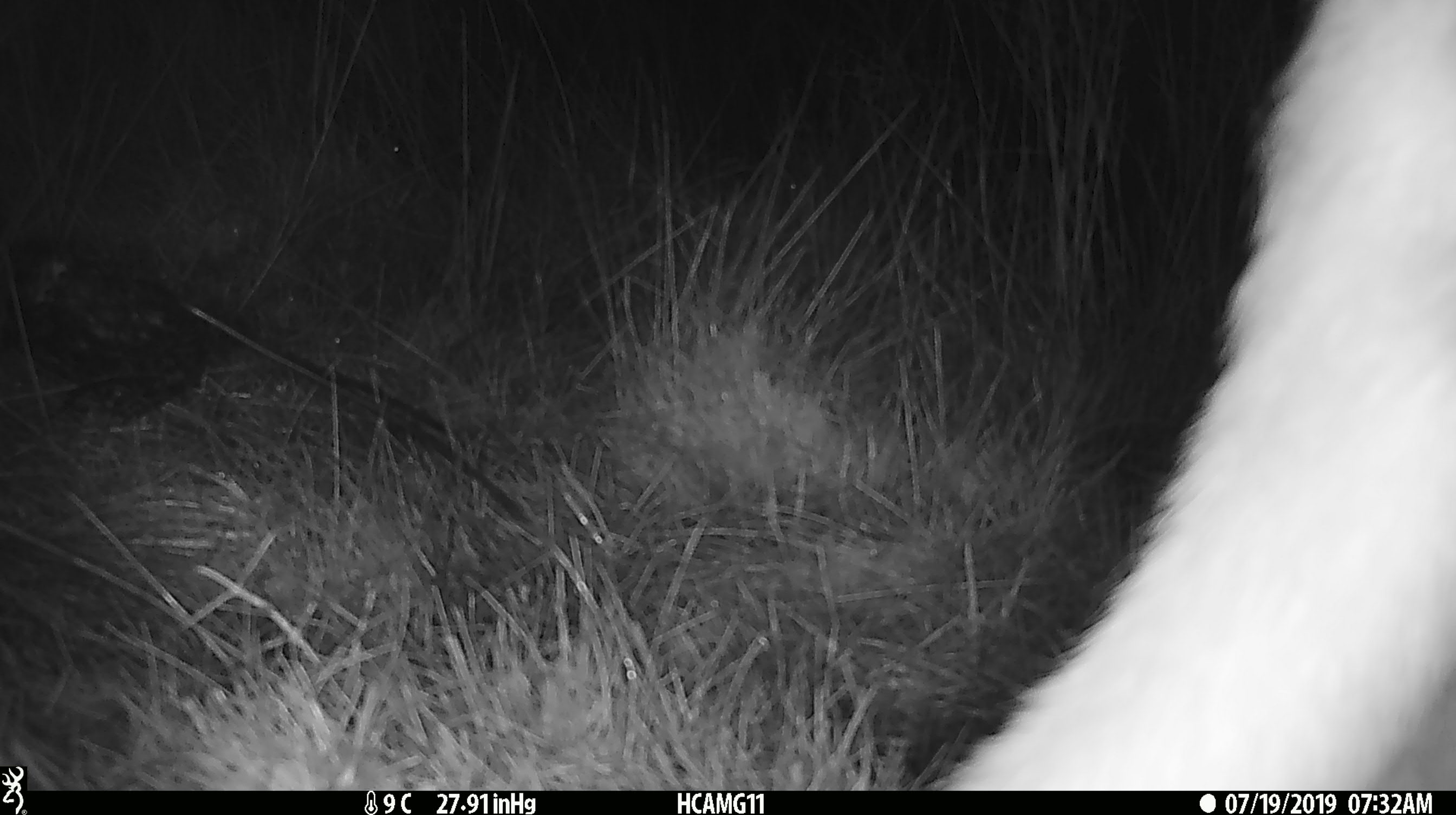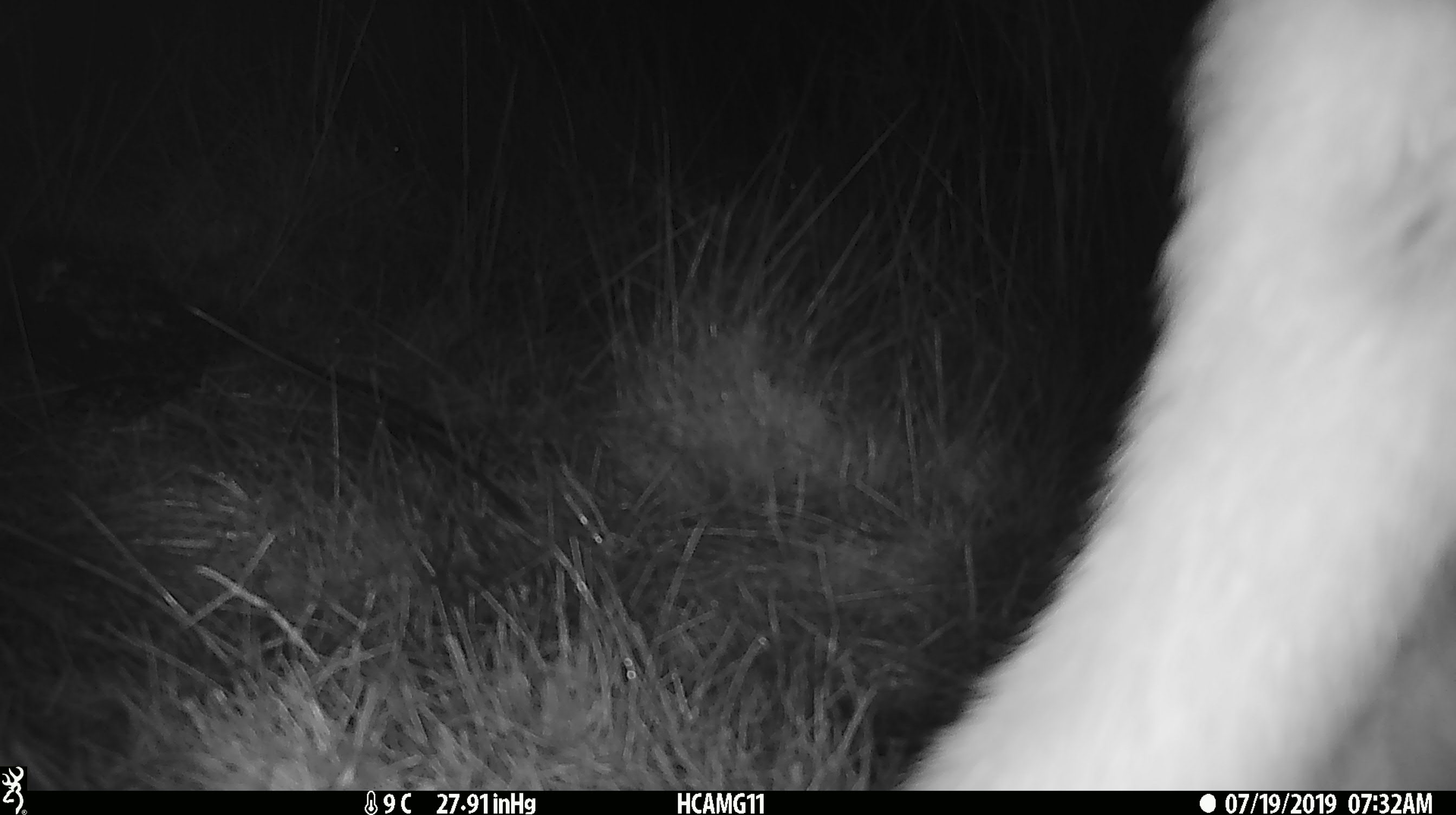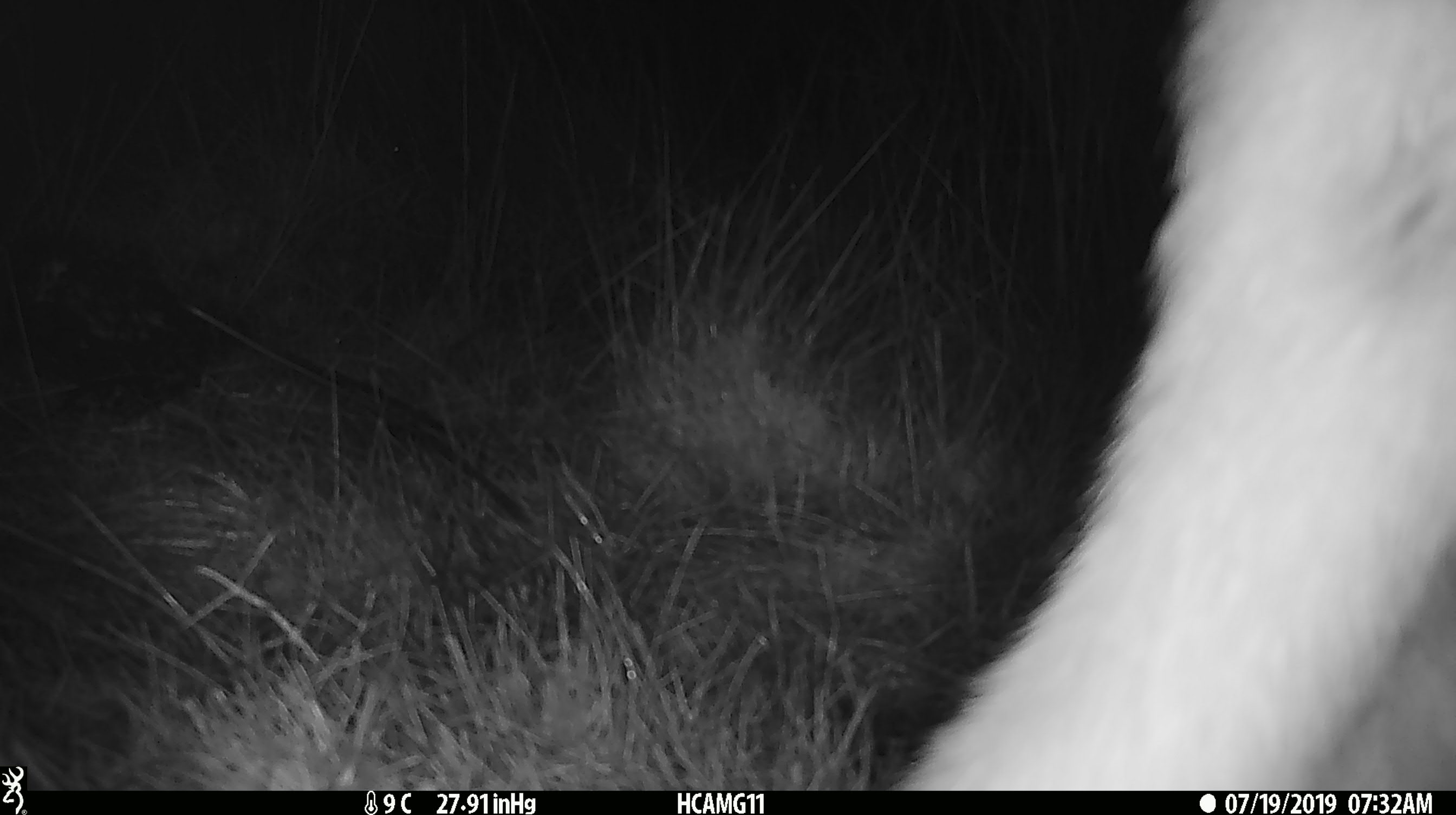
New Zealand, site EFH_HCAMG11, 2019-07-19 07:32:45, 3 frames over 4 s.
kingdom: Animalia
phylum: Chordata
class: Mammalia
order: Artiodactyla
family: Bovidae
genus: Bos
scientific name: Bos taurus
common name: domestic cow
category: cow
Cow (domestic cow) (Bos taurus).